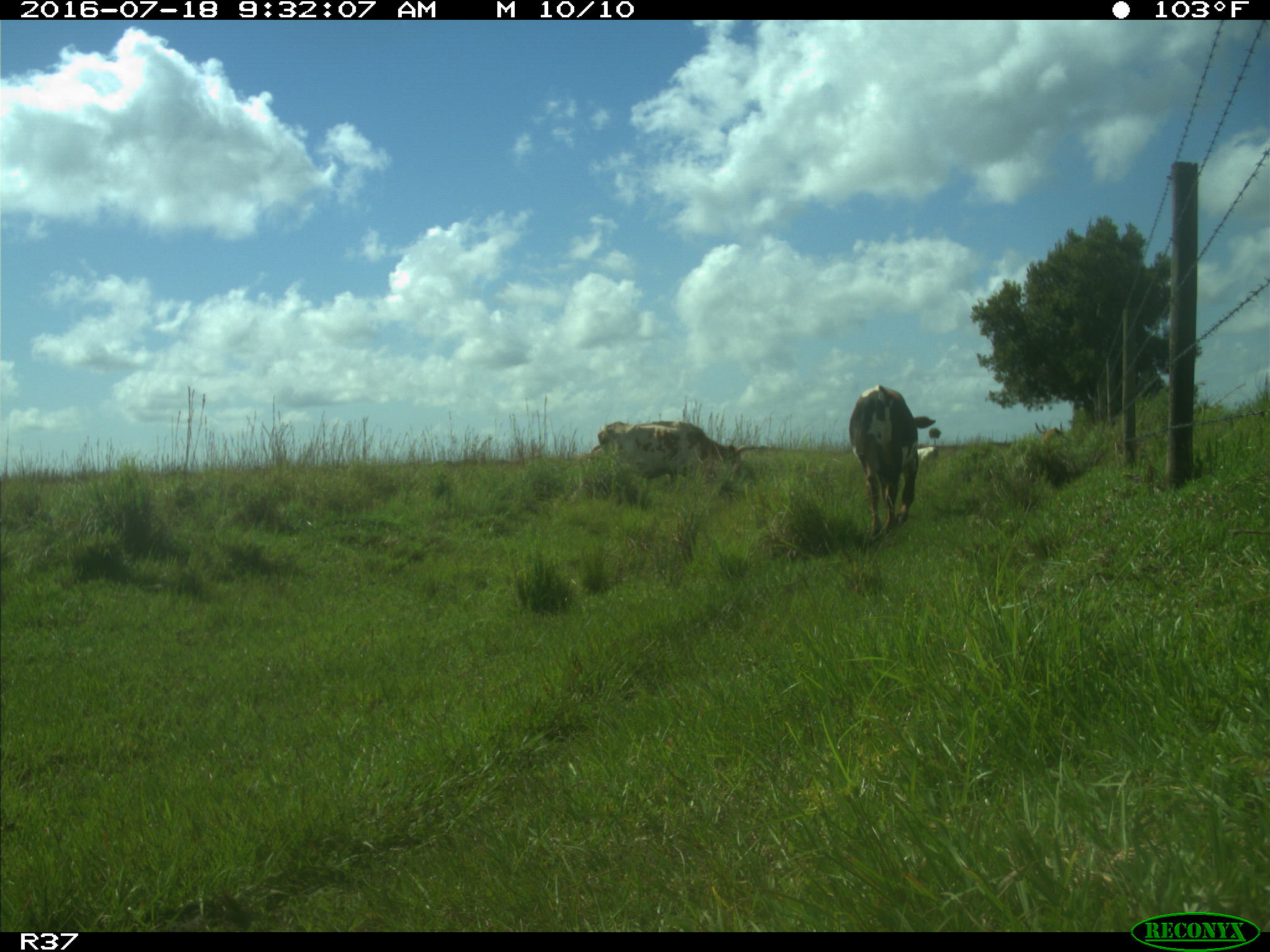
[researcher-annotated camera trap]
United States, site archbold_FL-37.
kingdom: Animalia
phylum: Chordata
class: Mammalia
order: Artiodactyla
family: Bovidae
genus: Bos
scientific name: Bos taurus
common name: domestic cow